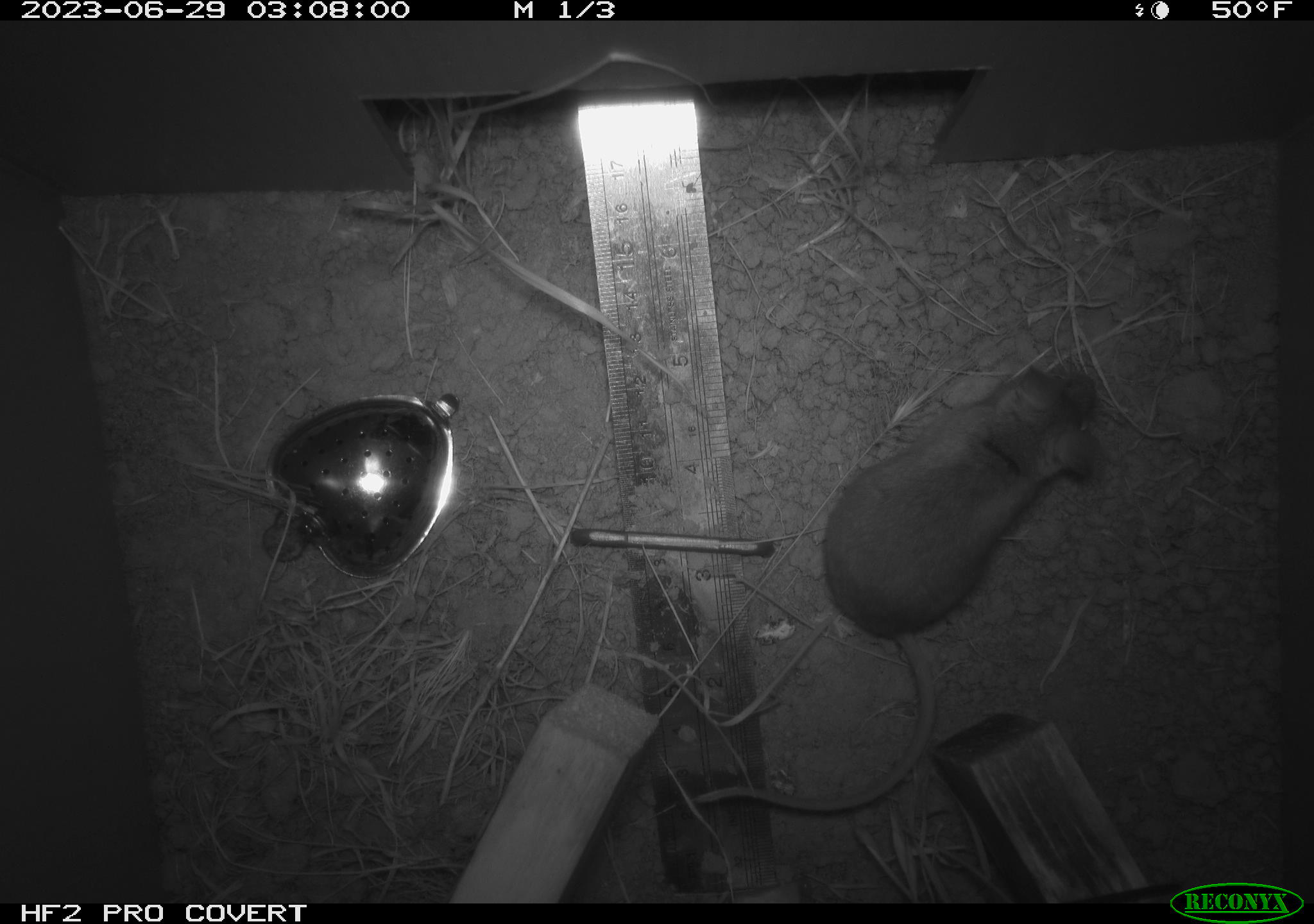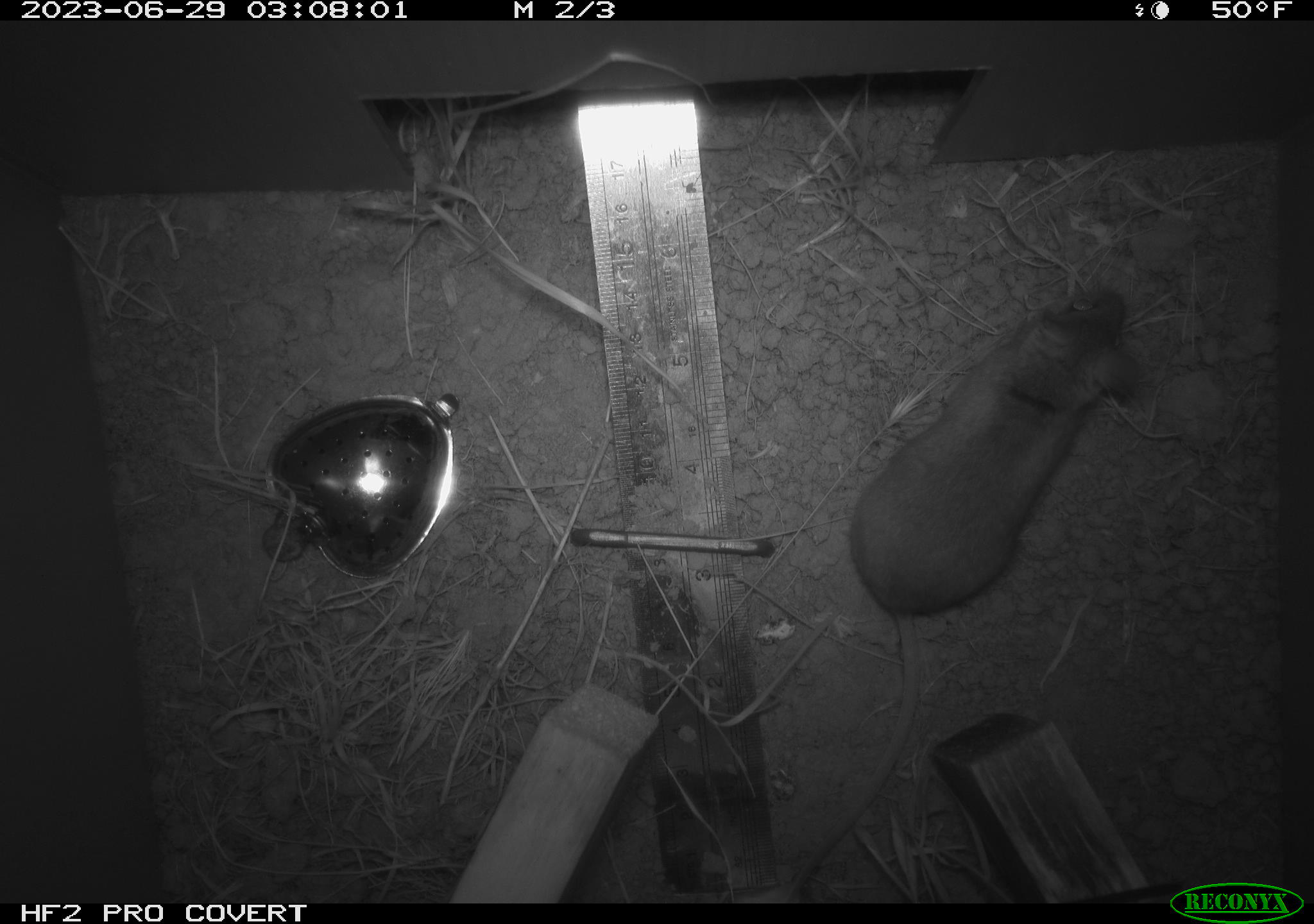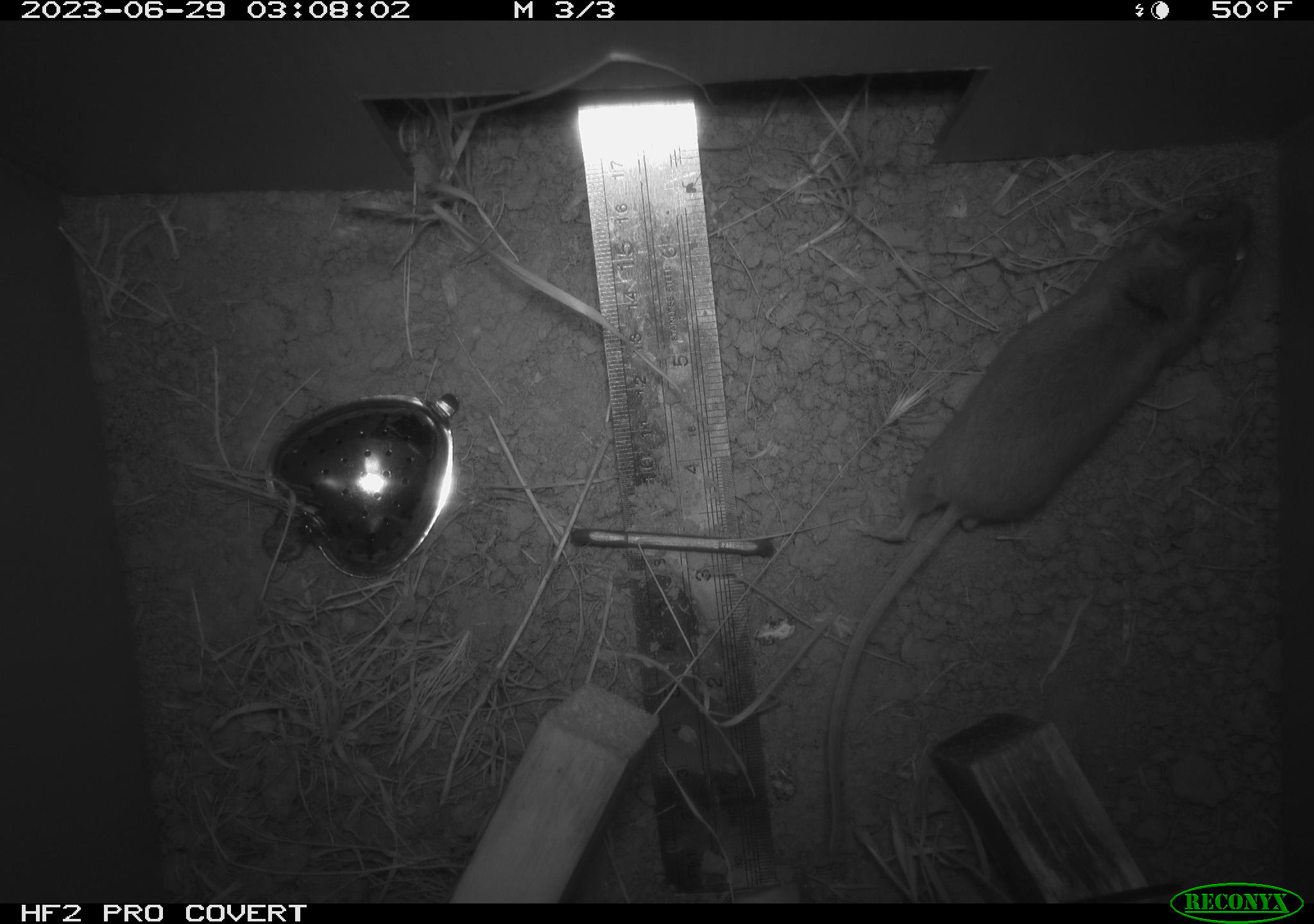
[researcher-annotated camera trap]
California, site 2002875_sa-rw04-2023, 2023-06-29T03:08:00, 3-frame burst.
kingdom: Animalia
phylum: Chordata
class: Mammalia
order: Rodentia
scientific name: Rodentia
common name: mouse species